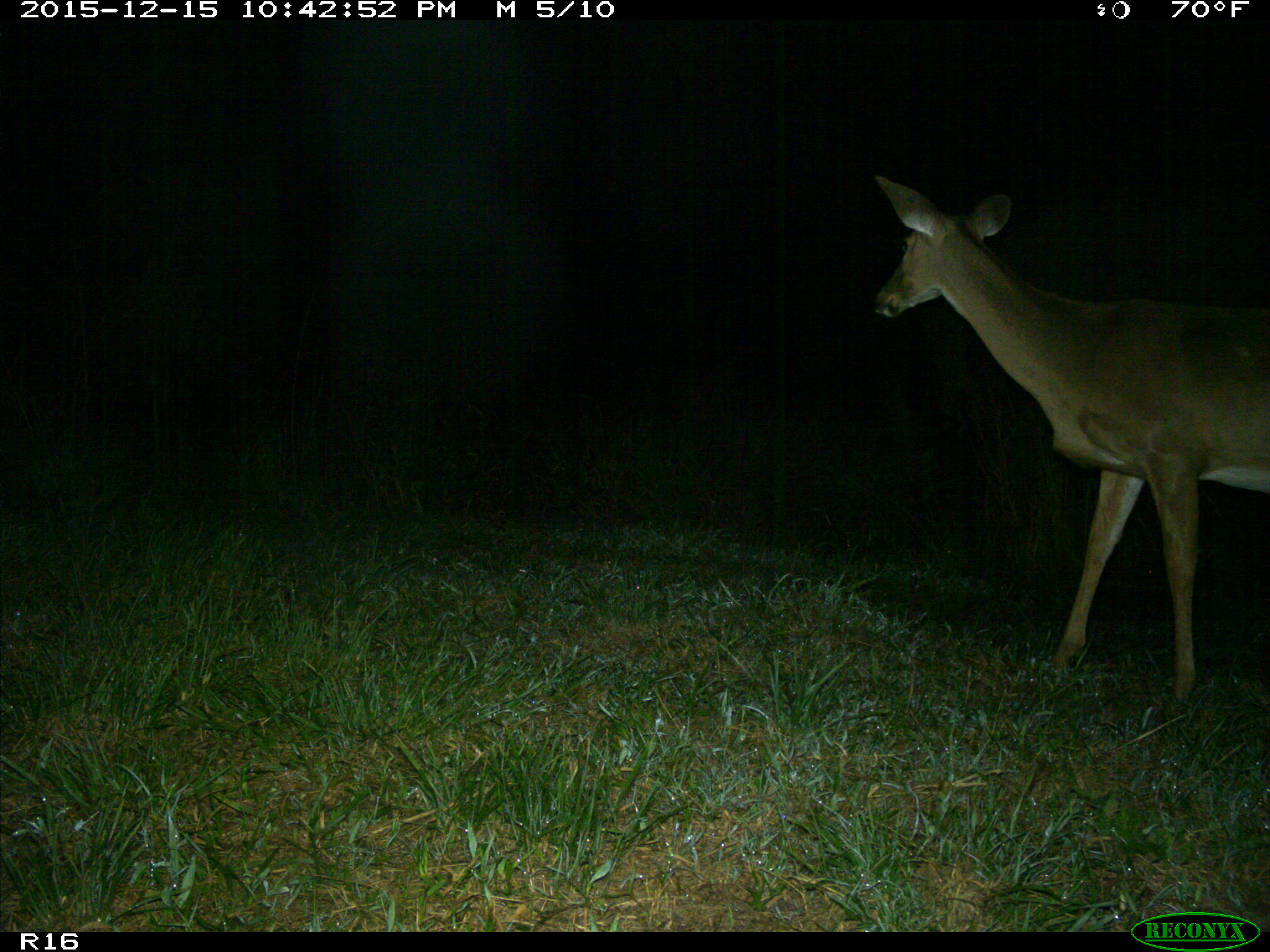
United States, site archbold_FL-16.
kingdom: Animalia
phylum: Chordata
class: Mammalia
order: Artiodactyla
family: Cervidae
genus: Odocoileus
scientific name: Odocoileus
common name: deer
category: unidentified deer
Unidentified deer (deer) (Odocoileus).